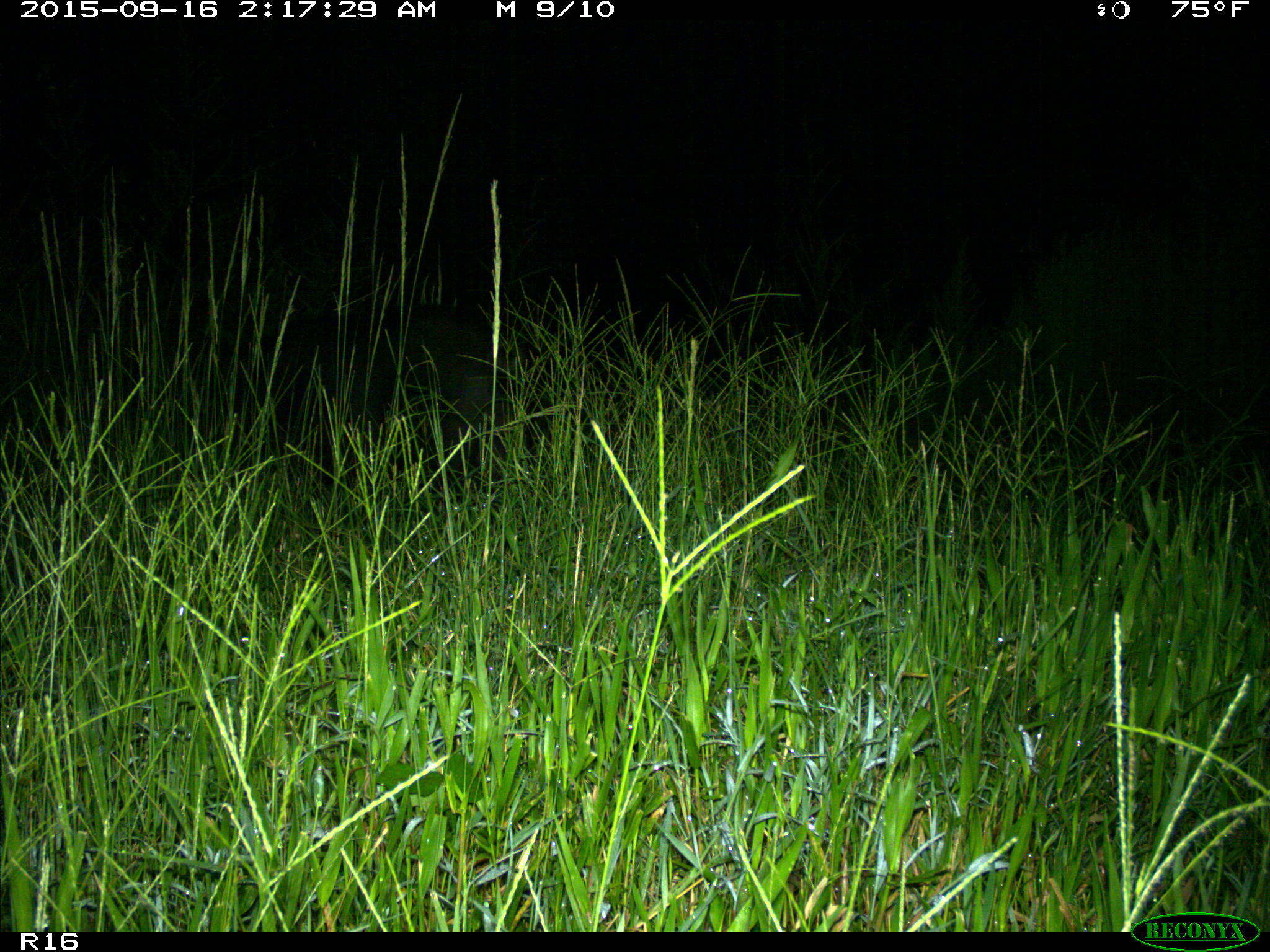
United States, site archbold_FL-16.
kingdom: Animalia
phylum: Chordata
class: Mammalia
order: Artiodactyla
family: Suidae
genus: Sus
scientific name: Sus scrofa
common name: wild boar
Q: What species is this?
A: Sus scrofa (wild boar).